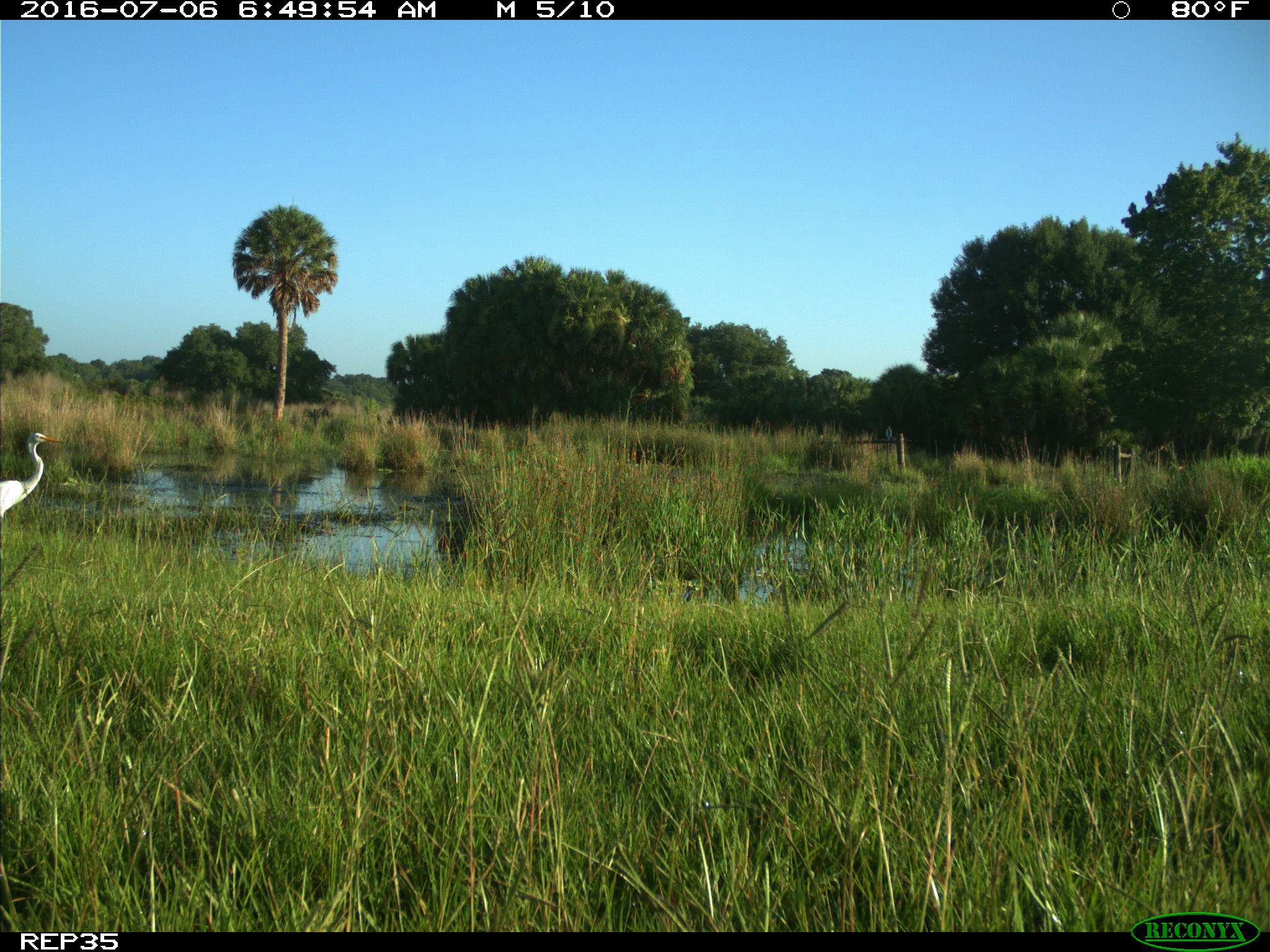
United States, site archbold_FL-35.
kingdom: Animalia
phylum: Chordata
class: Aves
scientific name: Aves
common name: birds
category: unidentified bird